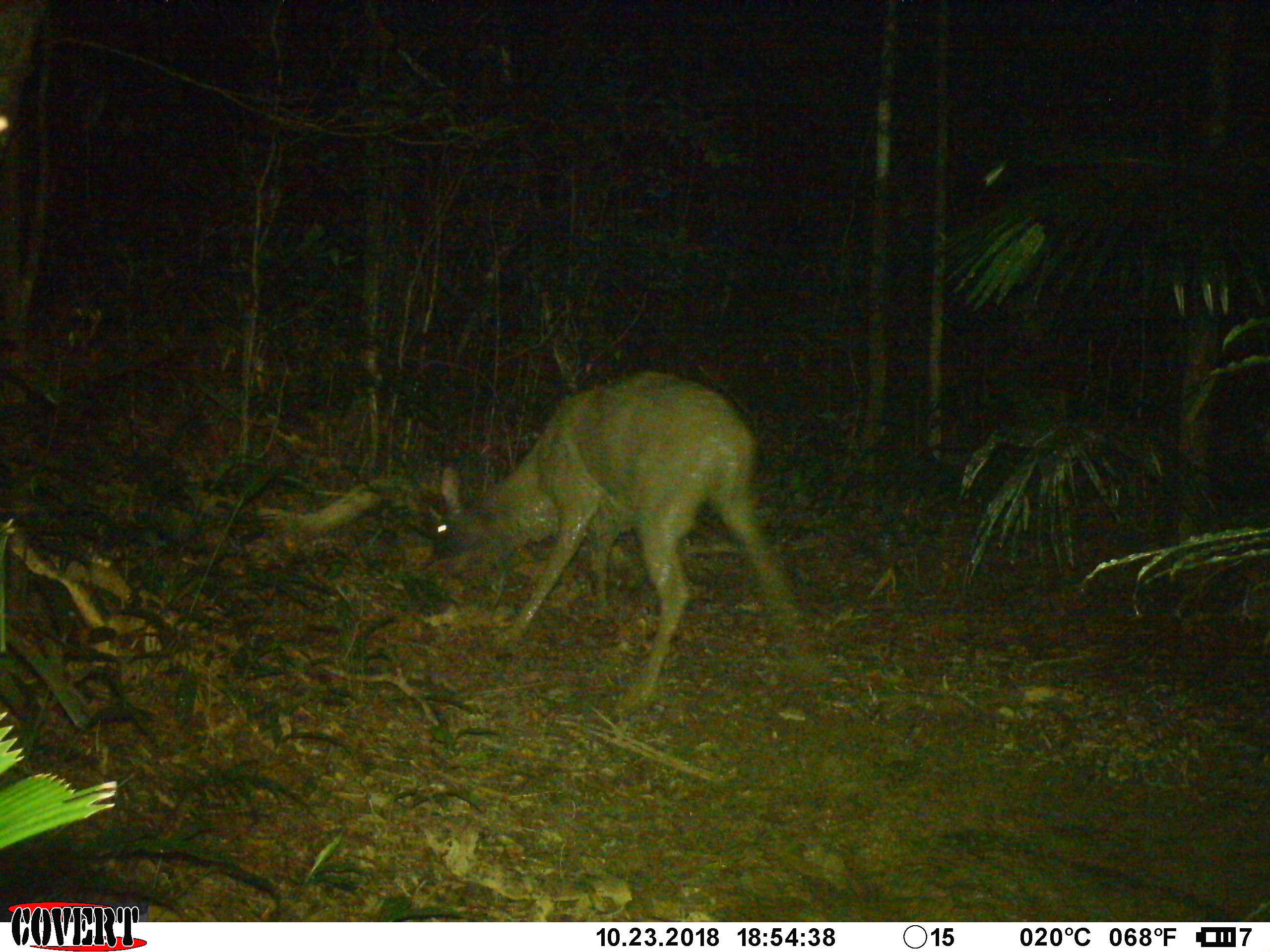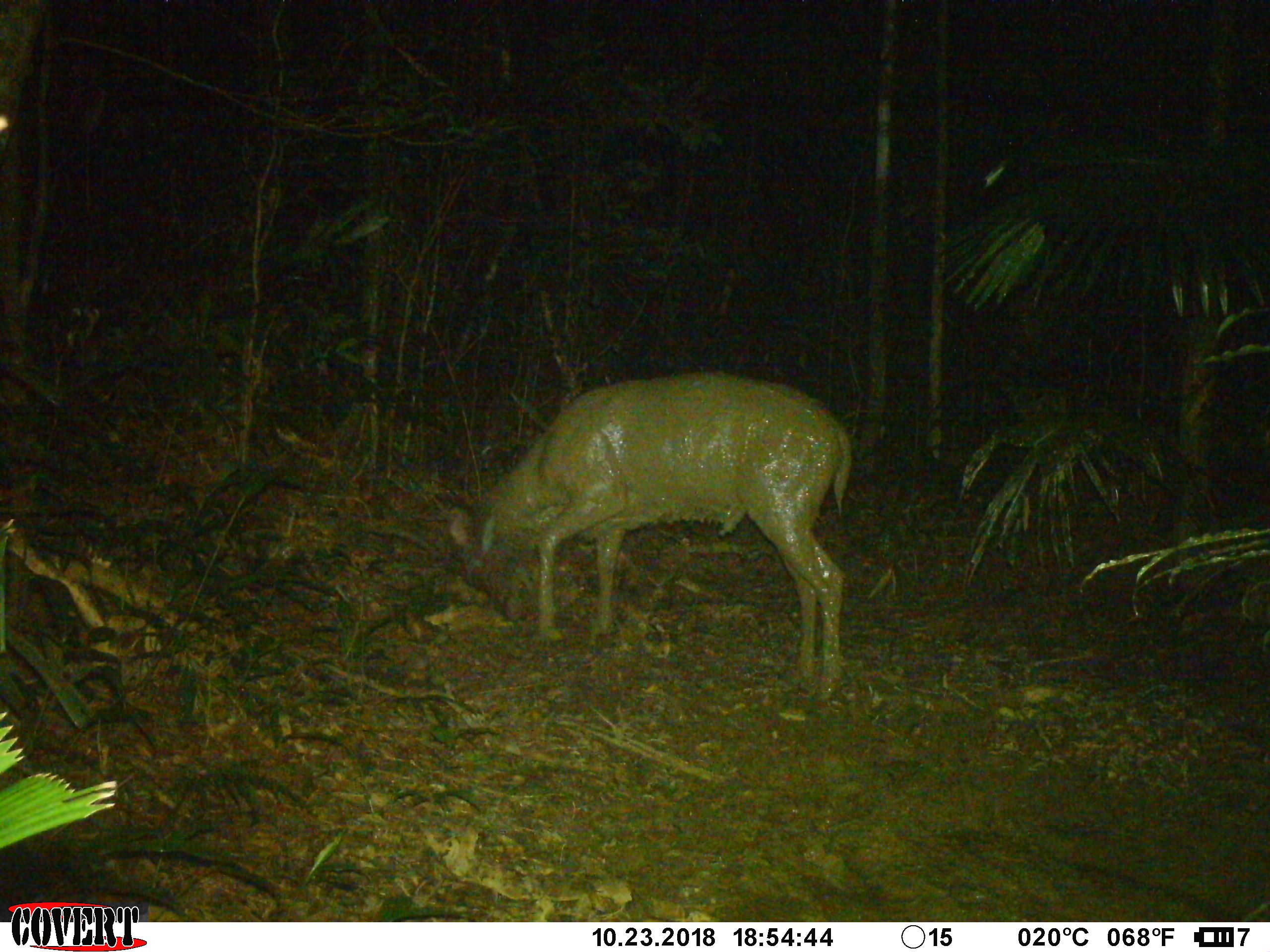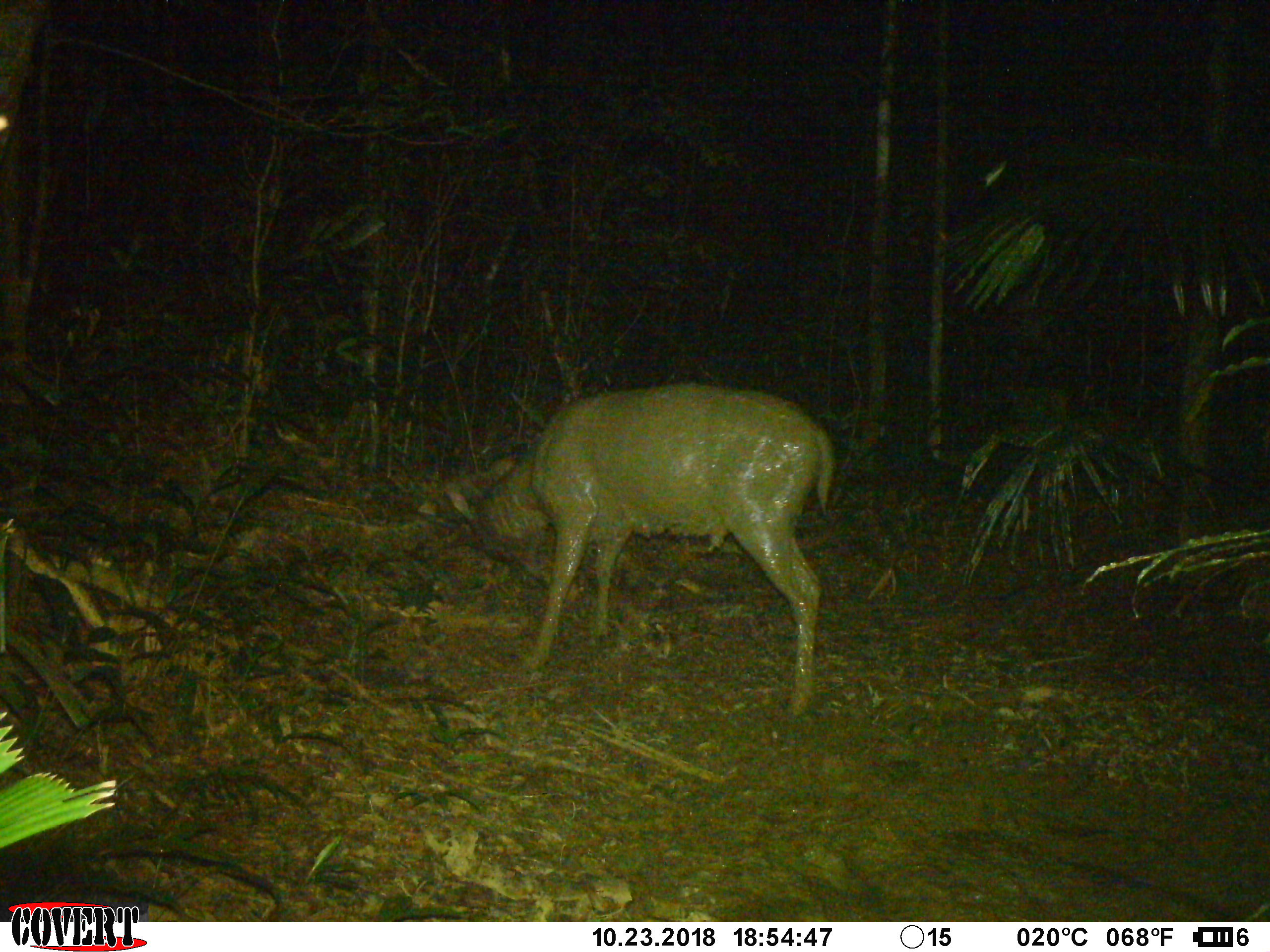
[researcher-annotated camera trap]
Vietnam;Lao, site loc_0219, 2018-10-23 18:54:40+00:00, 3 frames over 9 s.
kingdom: Animalia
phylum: Chordata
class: Mammalia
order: Artiodactyla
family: Cervidae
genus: Rusa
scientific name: Rusa unicolor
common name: sambar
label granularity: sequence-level